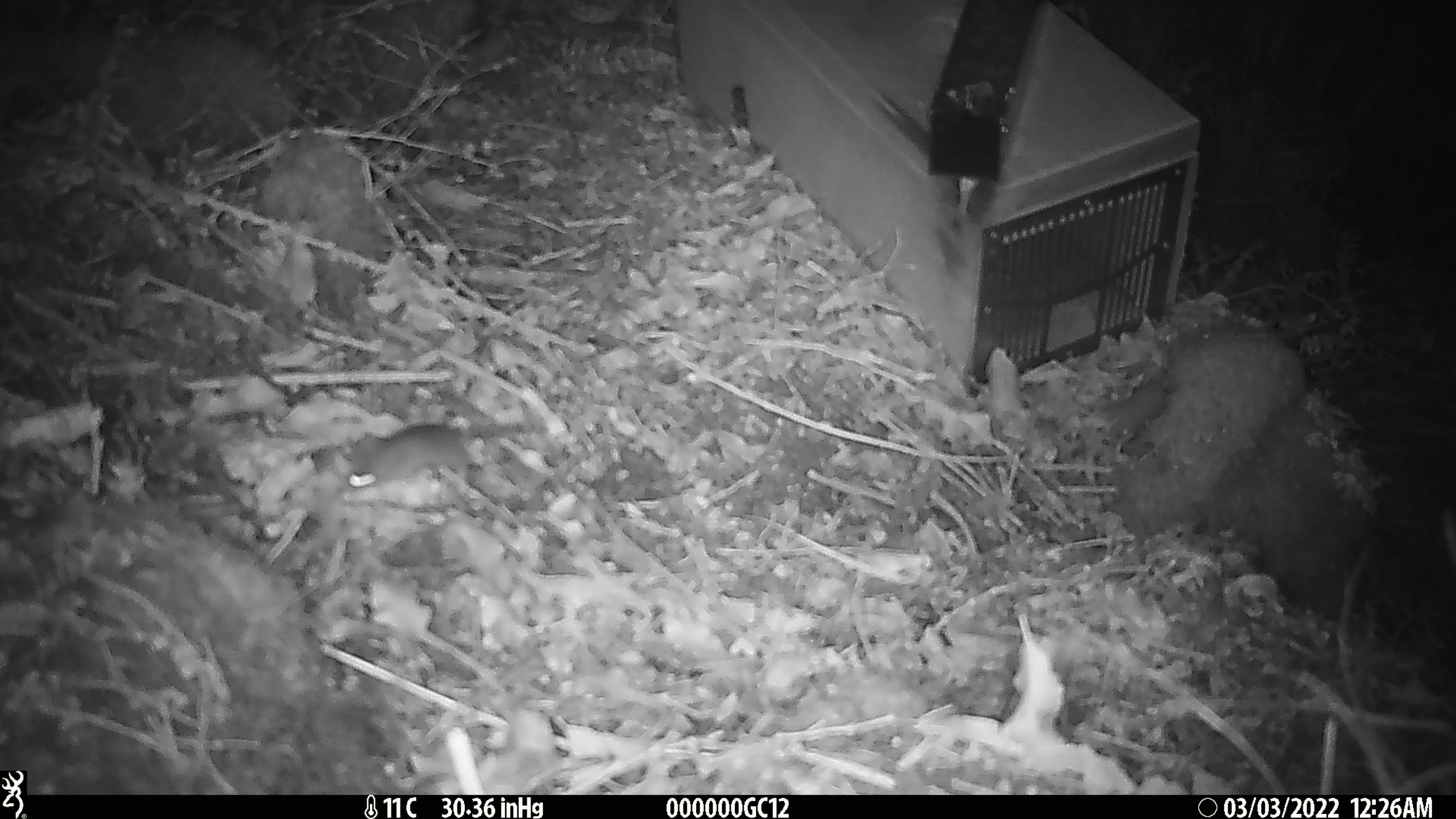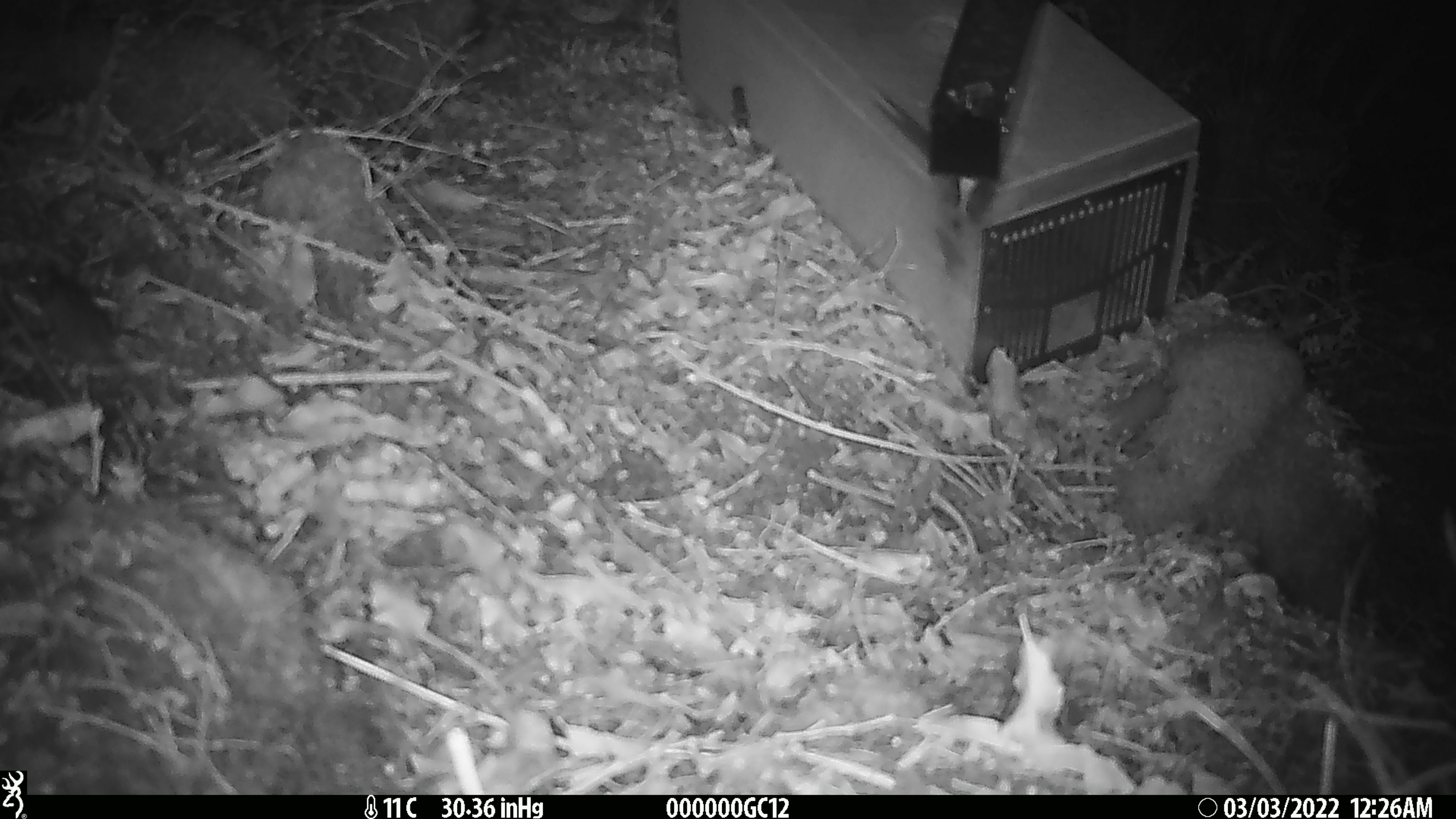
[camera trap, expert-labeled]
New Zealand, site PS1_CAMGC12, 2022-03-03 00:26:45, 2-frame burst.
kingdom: Animalia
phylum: Chordata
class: Mammalia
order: Rodentia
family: Muridae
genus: Mus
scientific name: Mus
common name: mouse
Mouse (Mus).